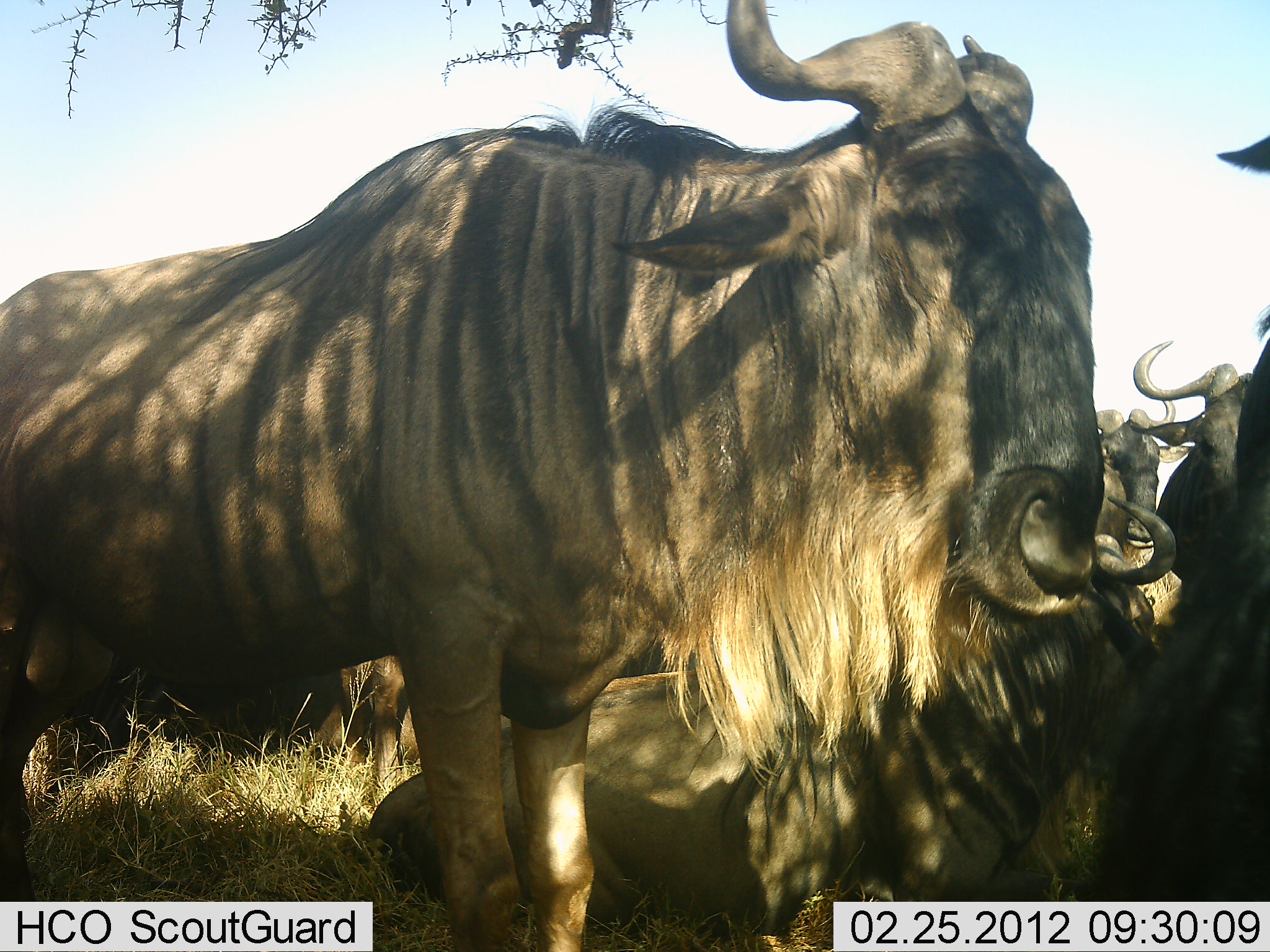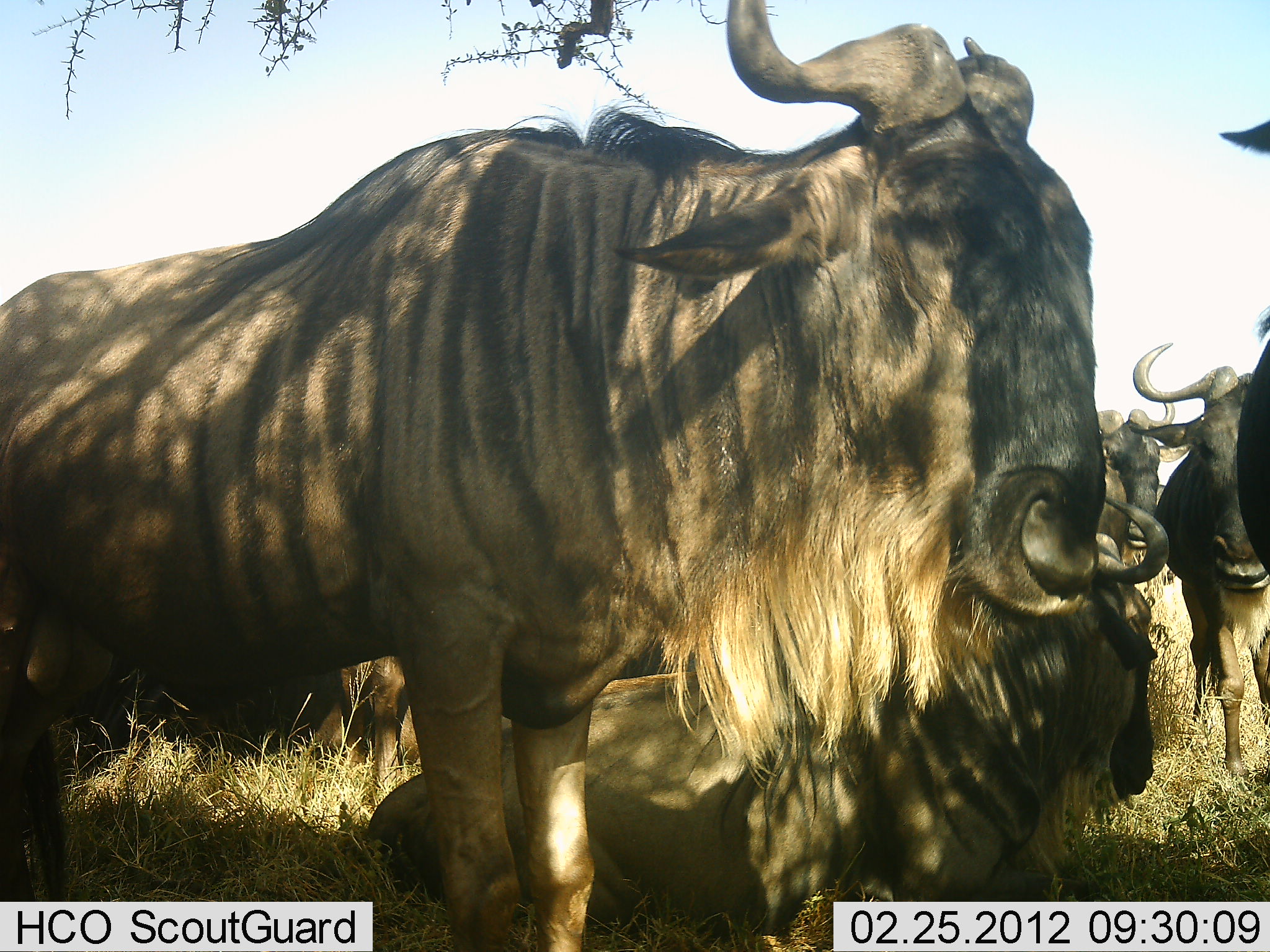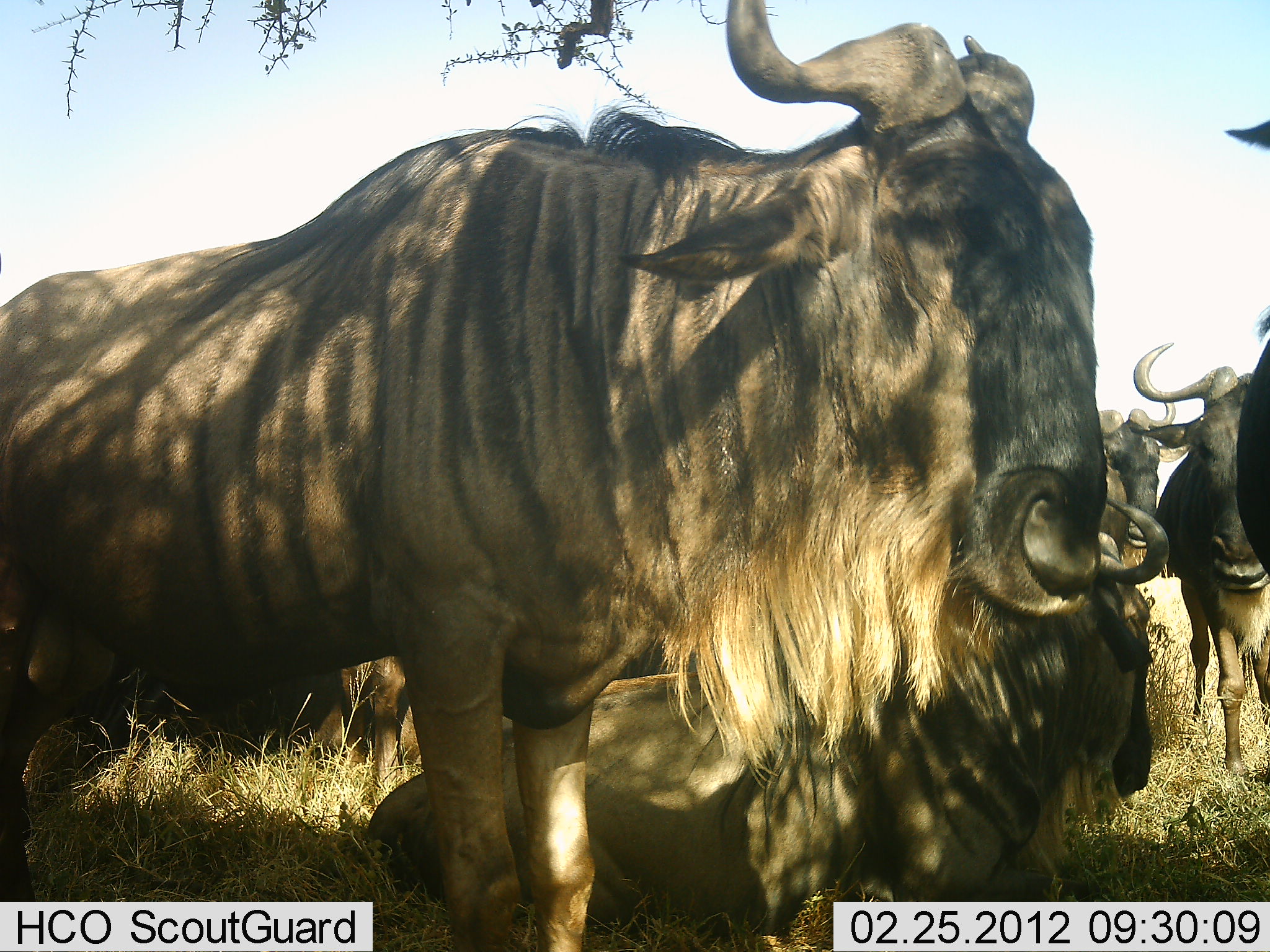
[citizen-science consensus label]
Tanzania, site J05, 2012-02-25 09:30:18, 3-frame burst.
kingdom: Animalia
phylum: Chordata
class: Mammalia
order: Artiodactyla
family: Bovidae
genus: Connochaetes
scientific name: Connochaetes taurinus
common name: blue wildebeest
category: wildebeest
Wildebeest (blue wildebeest) (Connochaetes taurinus), count 5. Behavior (volunteer vote fractions): standing 96%, resting 81%, moving 4%, interacting 11%. Young present (vote fraction): 0%. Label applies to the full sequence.